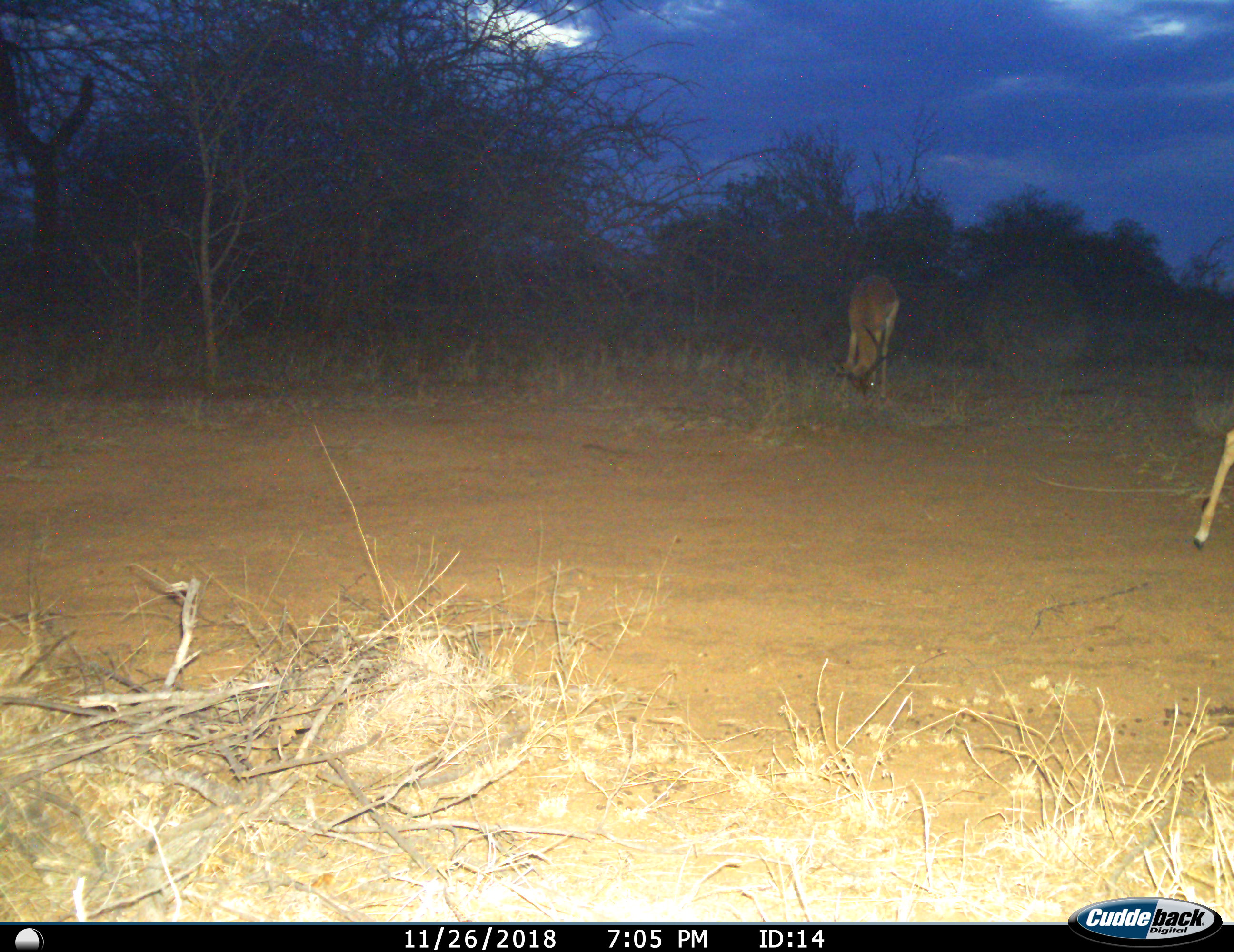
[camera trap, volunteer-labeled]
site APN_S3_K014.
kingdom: Animalia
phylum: Chordata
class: Mammalia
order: Artiodactyla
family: Bovidae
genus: Aepyceros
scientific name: Aepyceros melampus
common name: impala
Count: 2.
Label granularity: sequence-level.